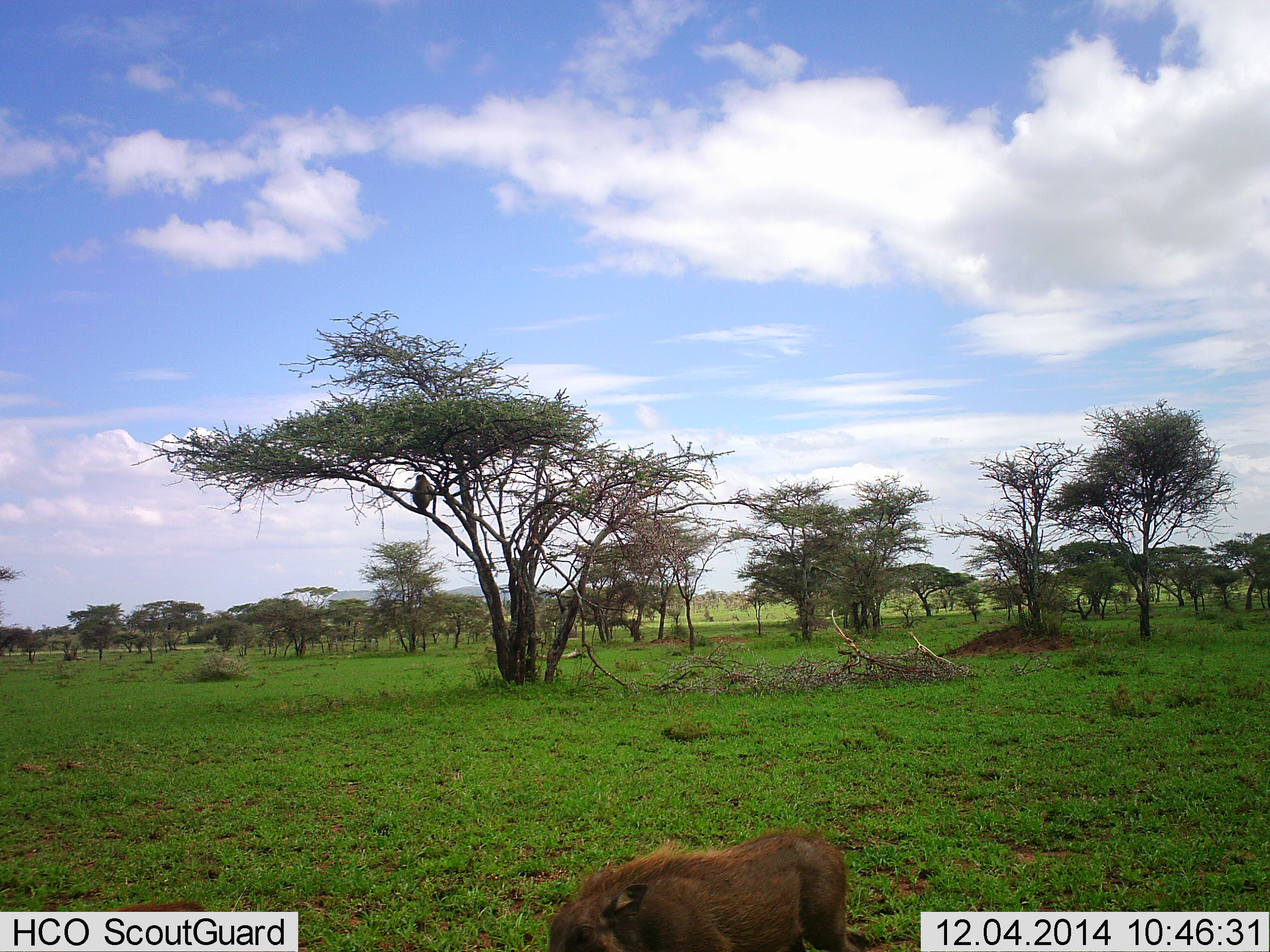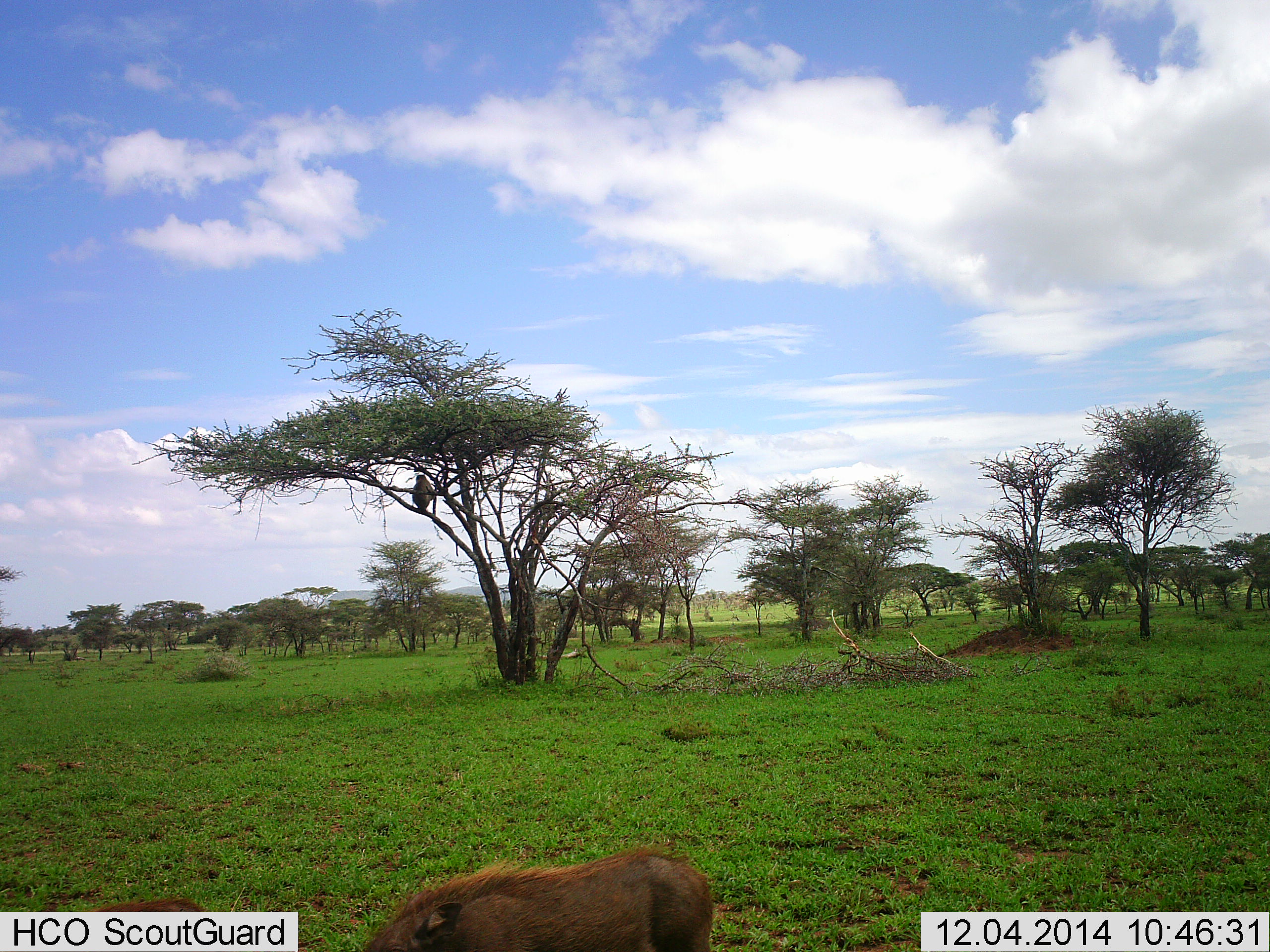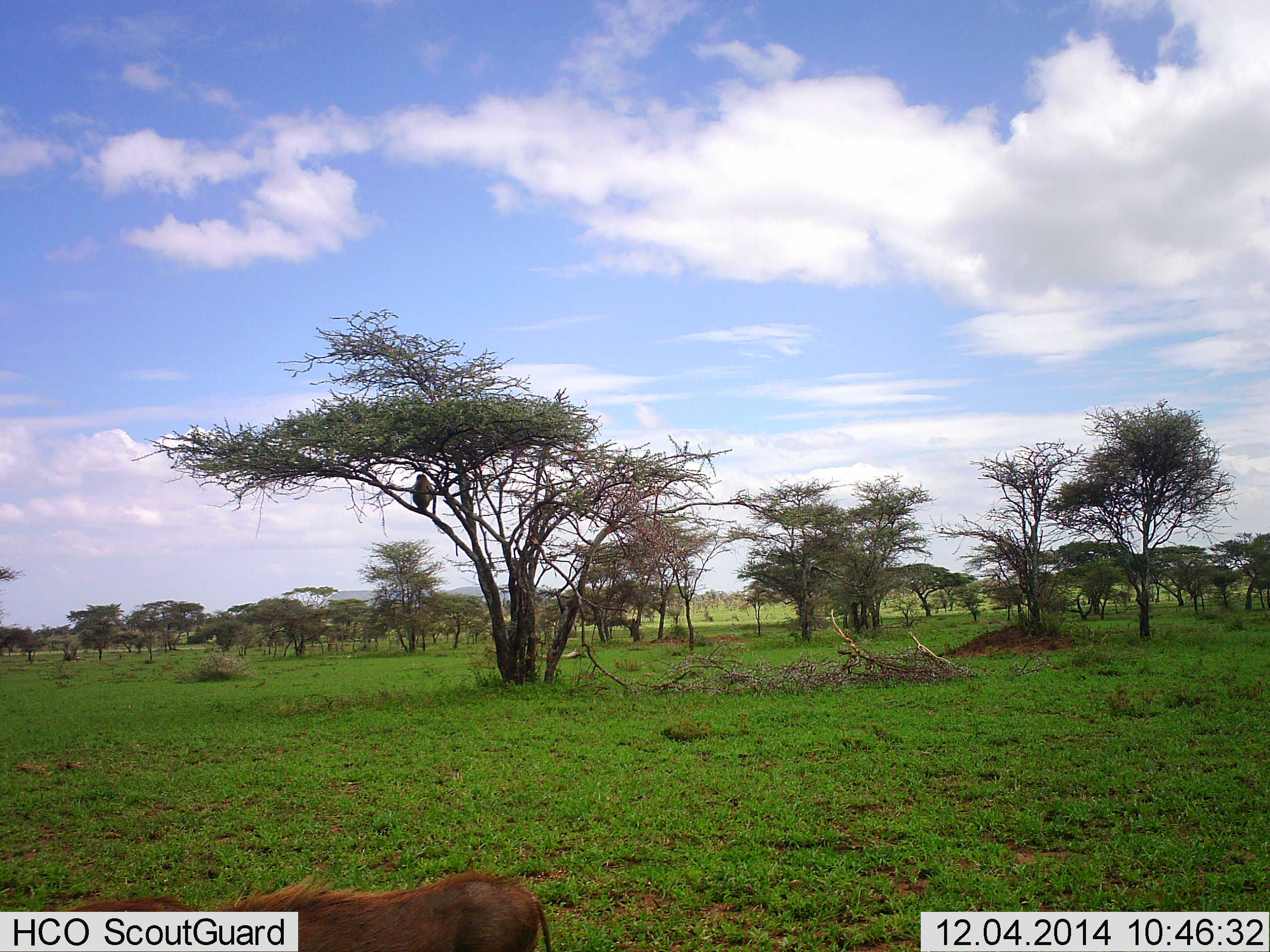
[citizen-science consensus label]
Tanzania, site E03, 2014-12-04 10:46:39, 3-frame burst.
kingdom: Animalia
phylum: Chordata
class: Mammalia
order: Artiodactyla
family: Suidae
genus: Phacochoerus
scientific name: Phacochoerus africanus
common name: warthog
Warthog (Phacochoerus africanus), count 1. Behavior (volunteer vote fractions): standing 7%, resting 0%, moving 100%, interacting 0%. Young present (vote fraction): 0%. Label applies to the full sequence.